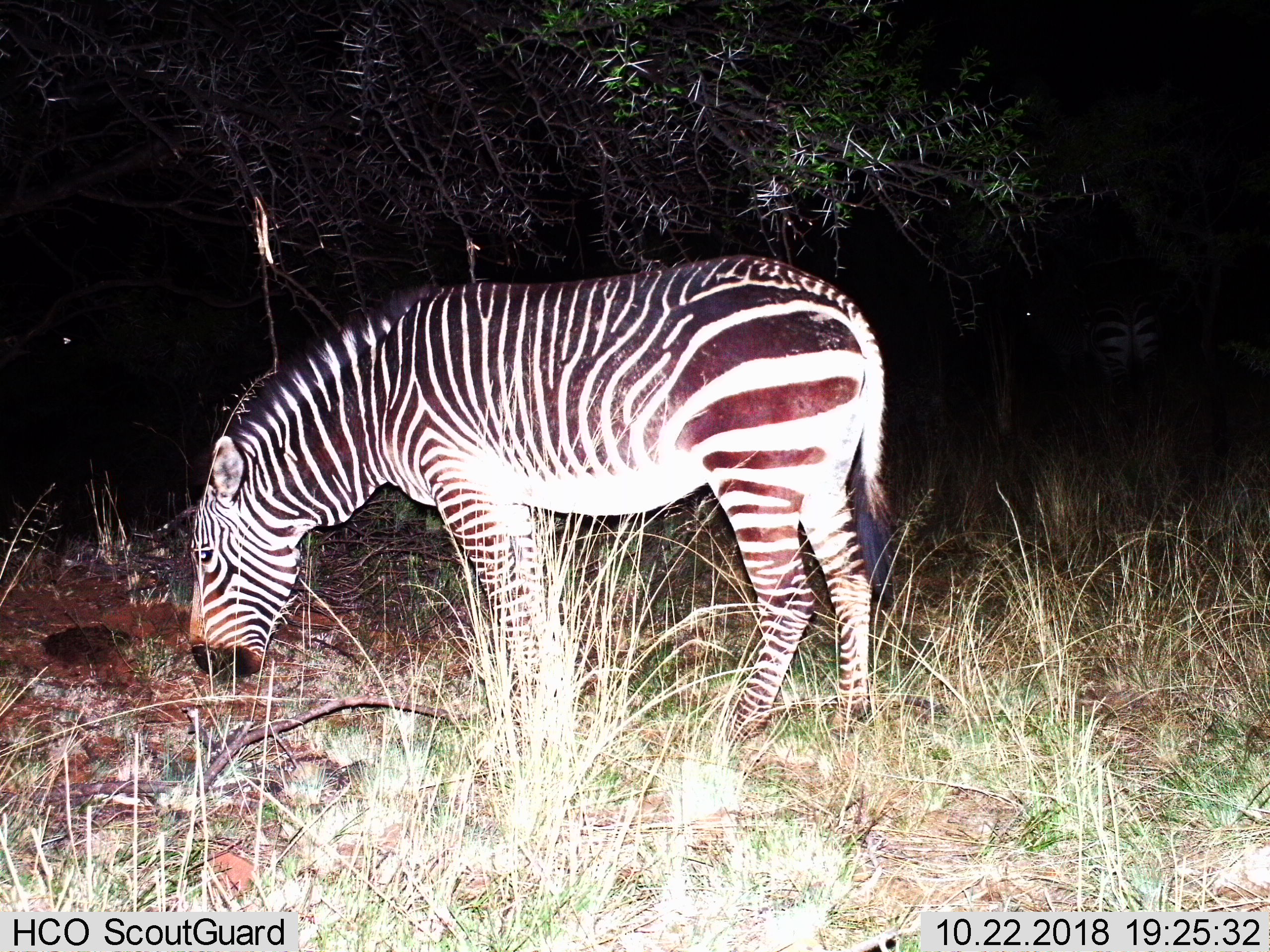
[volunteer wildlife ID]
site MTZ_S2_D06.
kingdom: Animalia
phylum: Chordata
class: Mammalia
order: Perissodactyla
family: Equidae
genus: Equus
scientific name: Equus zebra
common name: mountain zebra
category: zebramountain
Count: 1.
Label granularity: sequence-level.